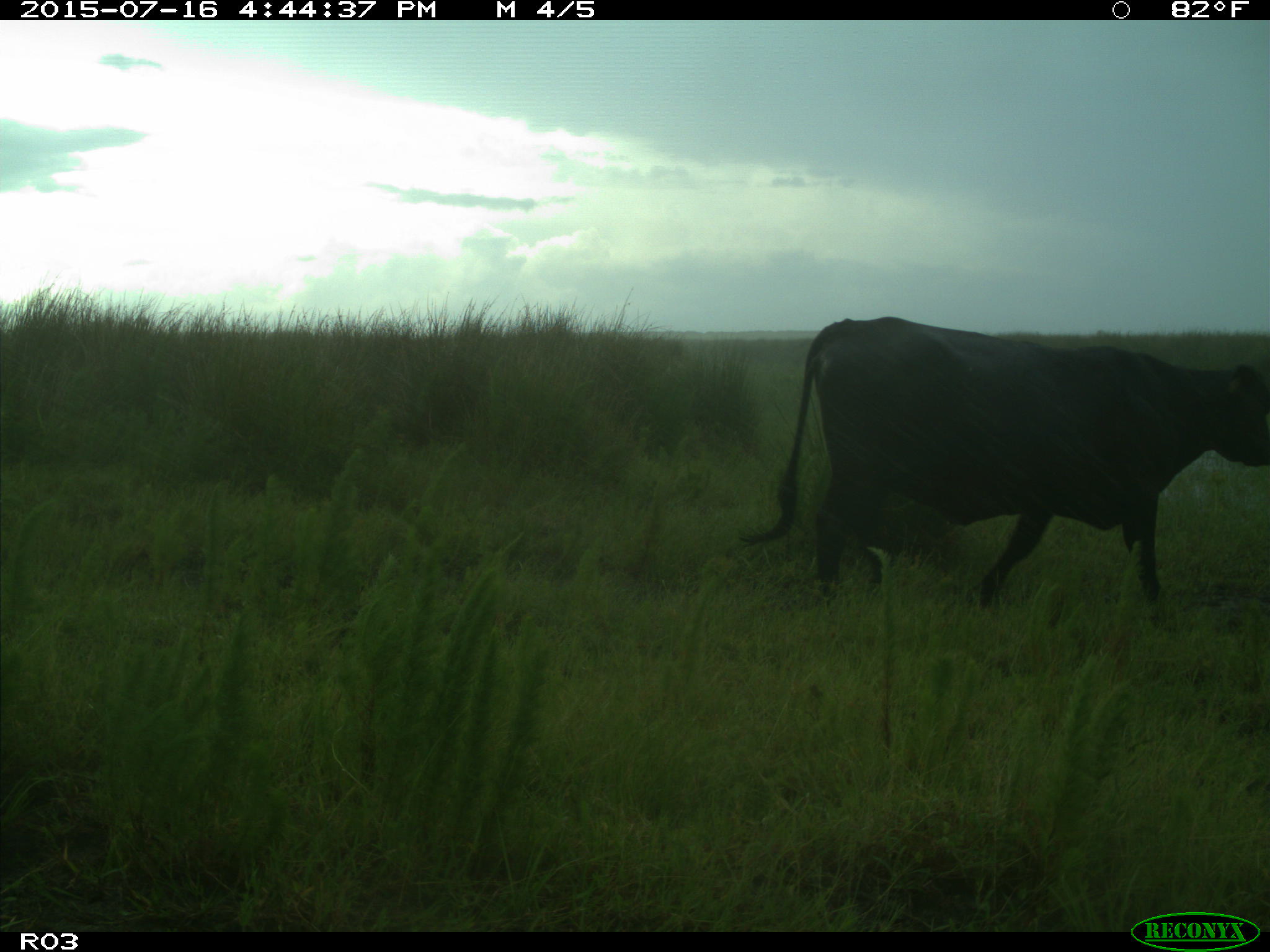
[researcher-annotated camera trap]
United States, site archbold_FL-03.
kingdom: Animalia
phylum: Chordata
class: Mammalia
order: Artiodactyla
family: Bovidae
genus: Bos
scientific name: Bos taurus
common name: domestic cow